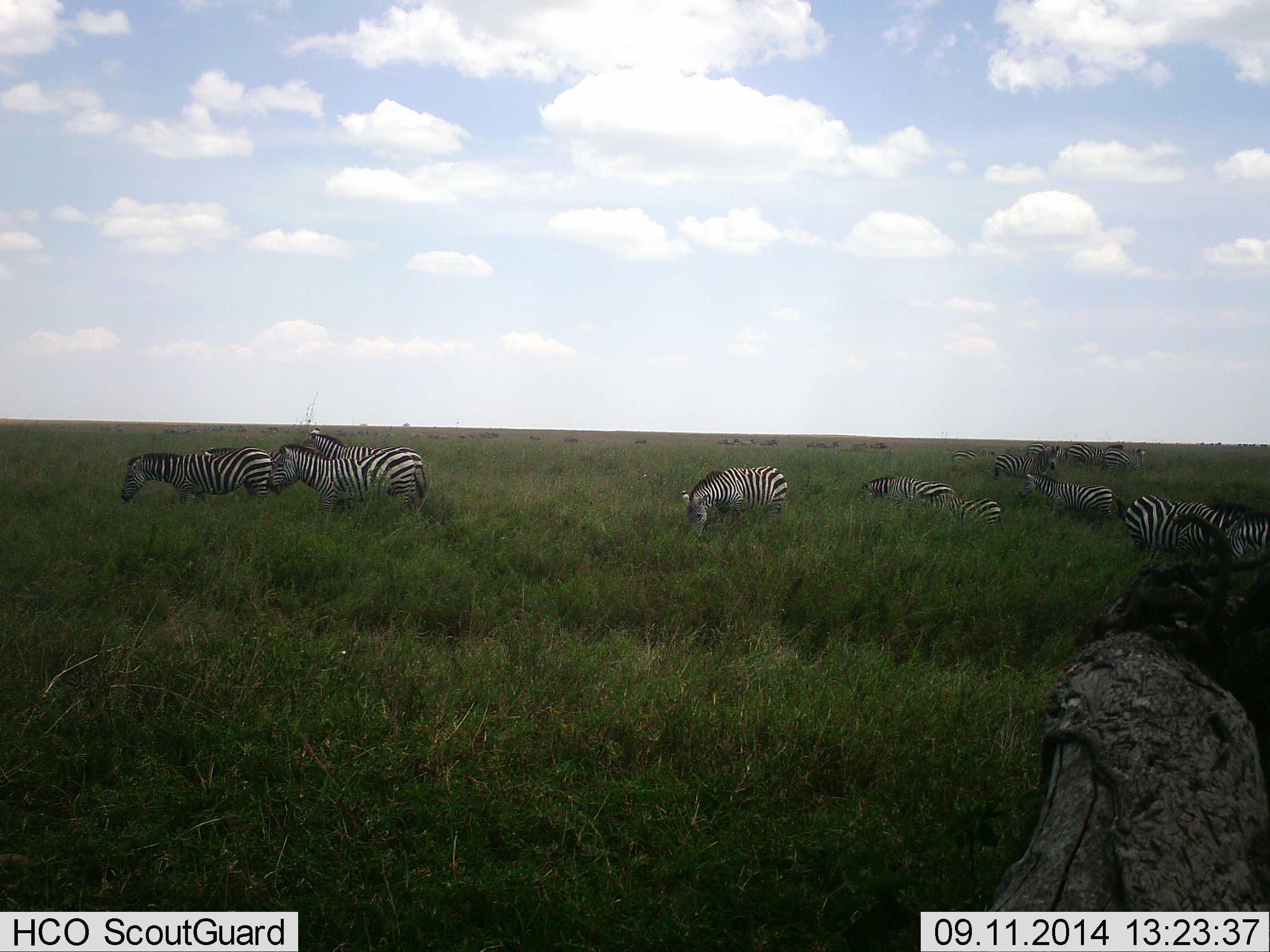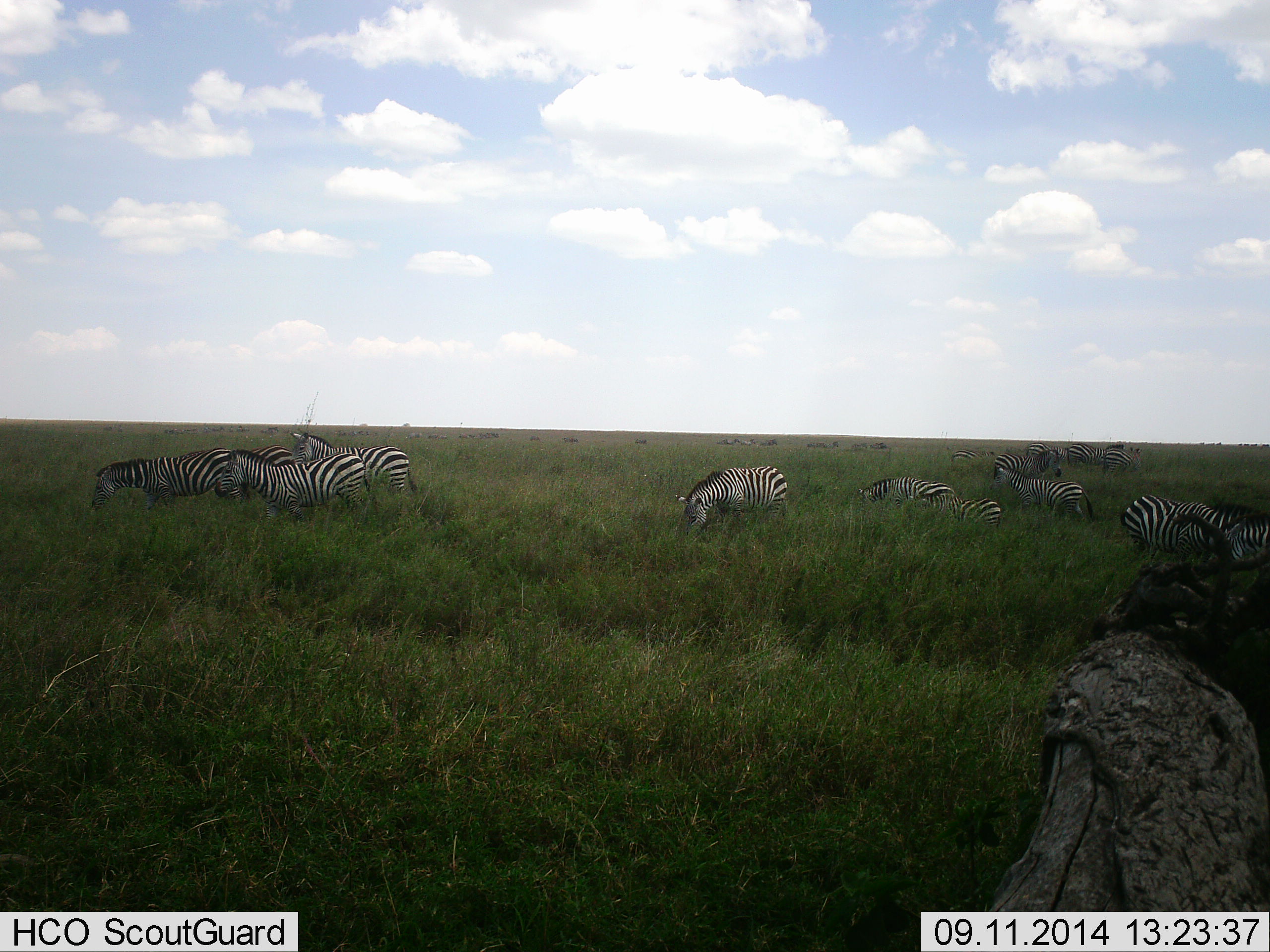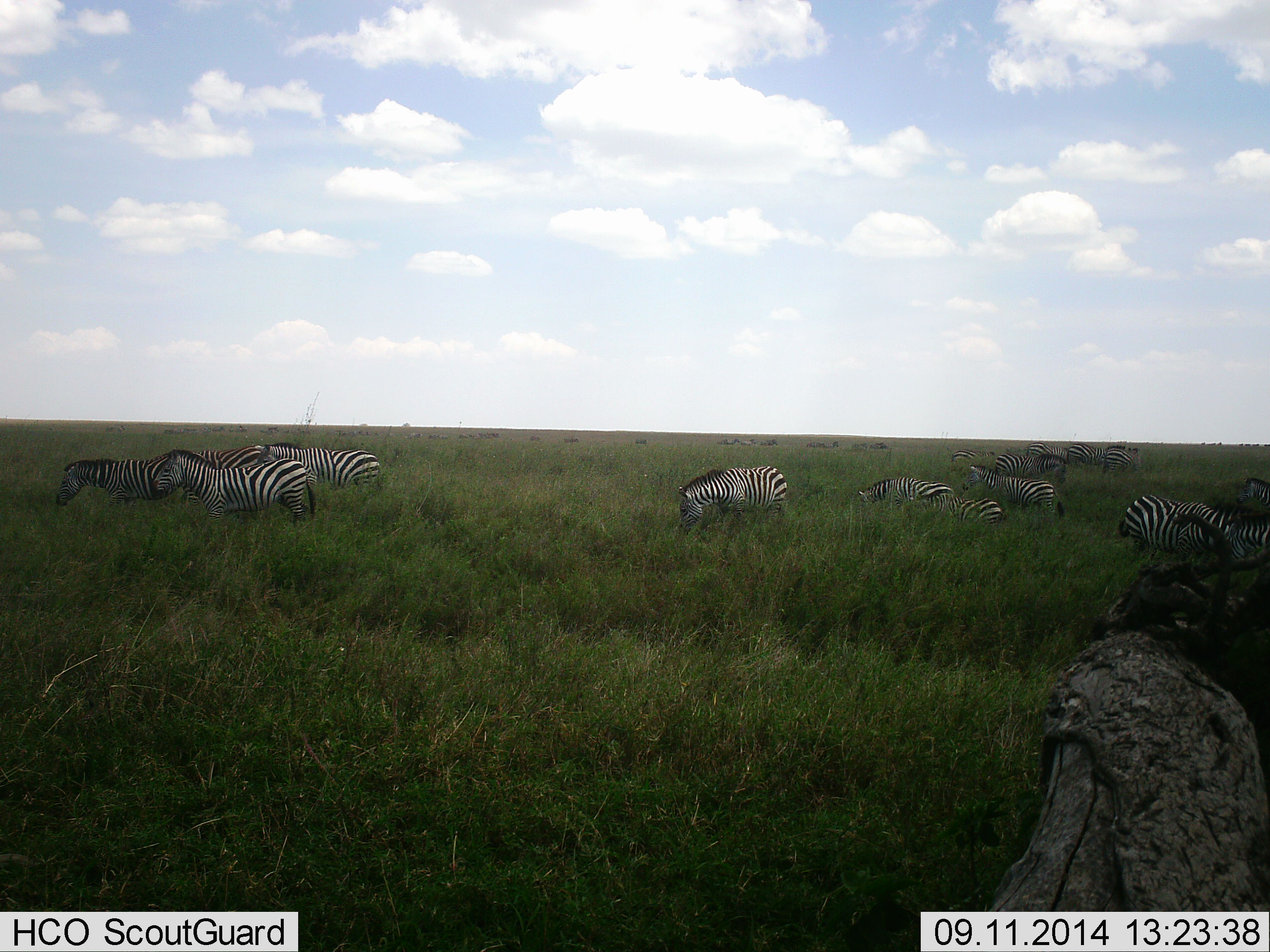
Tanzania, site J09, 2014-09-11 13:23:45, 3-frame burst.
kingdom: Animalia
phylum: Chordata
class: Mammalia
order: Perissodactyla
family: Equidae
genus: Equus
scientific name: Equus quagga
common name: plains zebra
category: zebra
Zebra (plains zebra) (Equus quagga), count 11-50. Behavior (volunteer vote fractions): standing 40%, resting 10%, moving 60%, interacting 0%. Young present (vote fraction): 0%. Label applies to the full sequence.